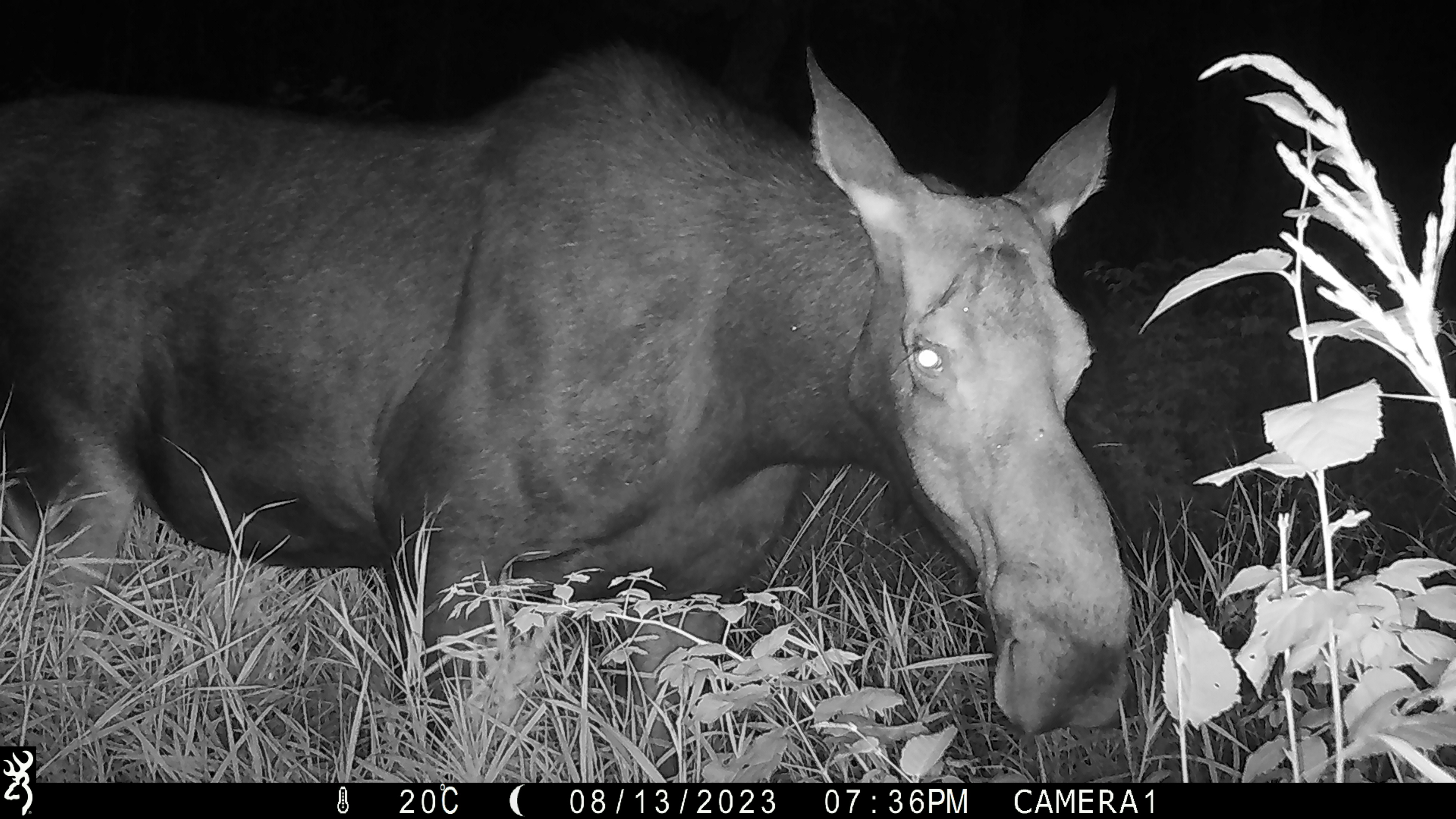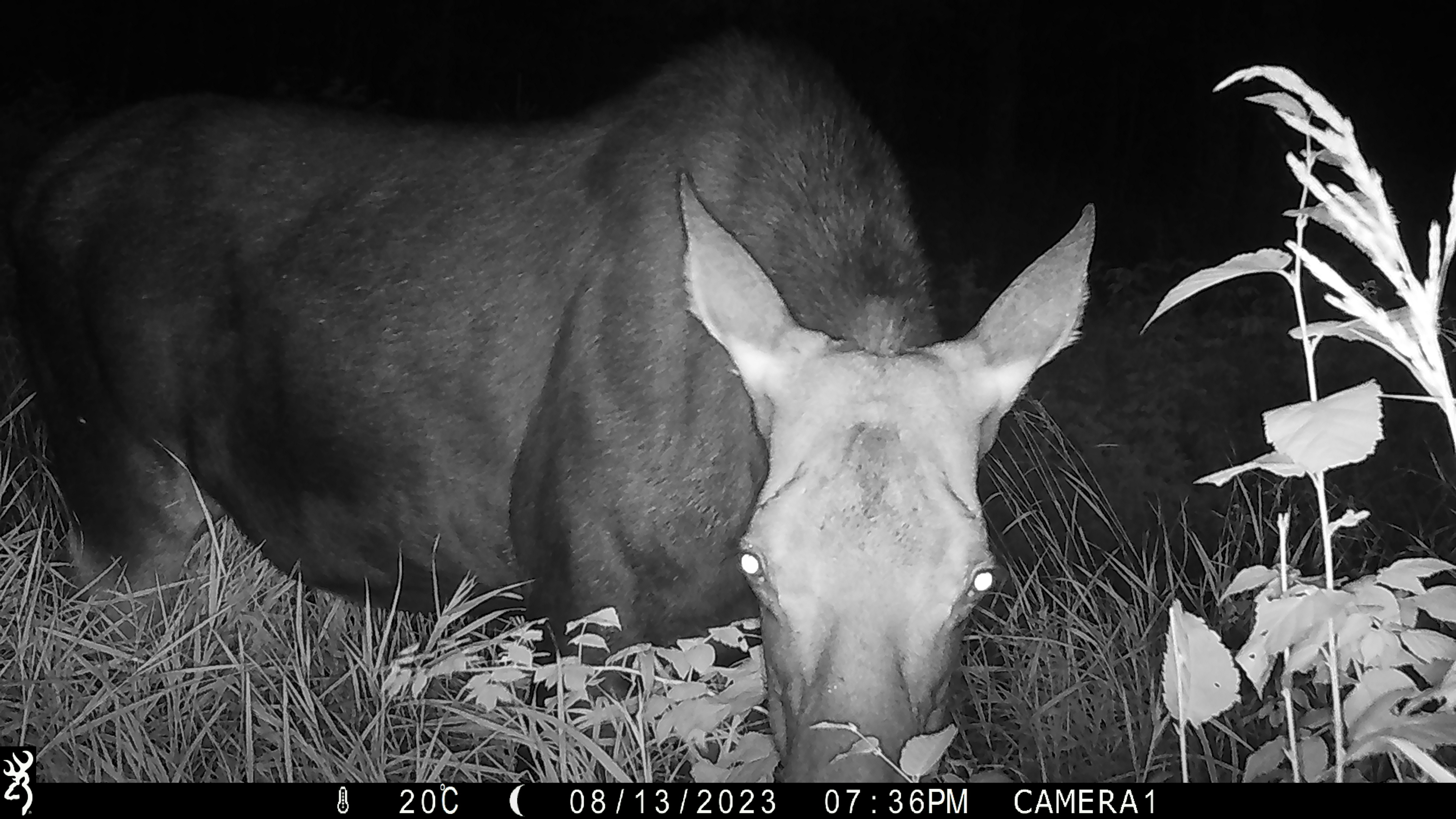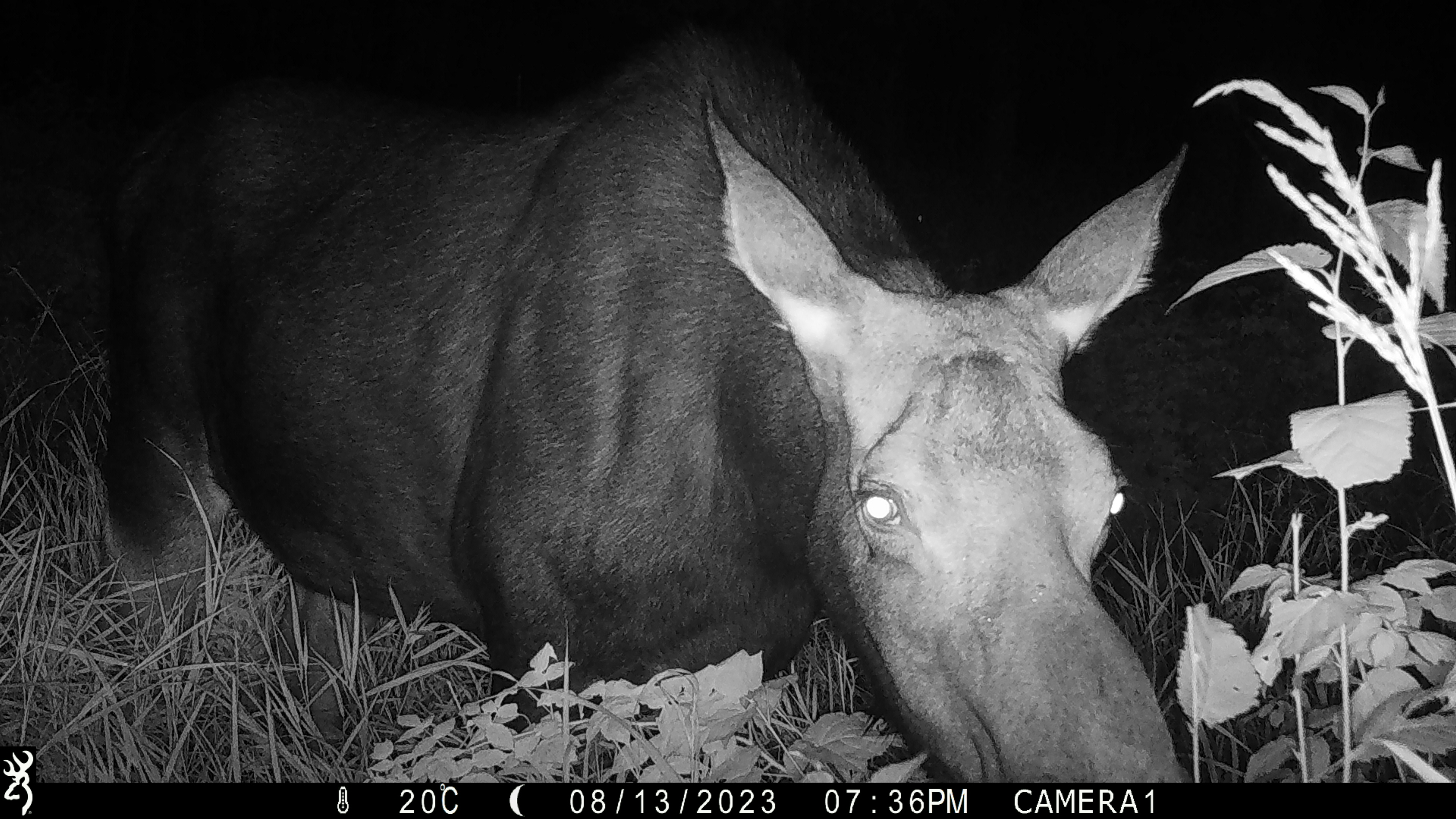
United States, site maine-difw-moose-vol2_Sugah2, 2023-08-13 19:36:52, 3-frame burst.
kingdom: Animalia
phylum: Chordata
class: Mammalia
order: Artiodactyla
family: Cervidae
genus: Alces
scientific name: Alces alces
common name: moose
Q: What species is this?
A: Moose (Alces alces).